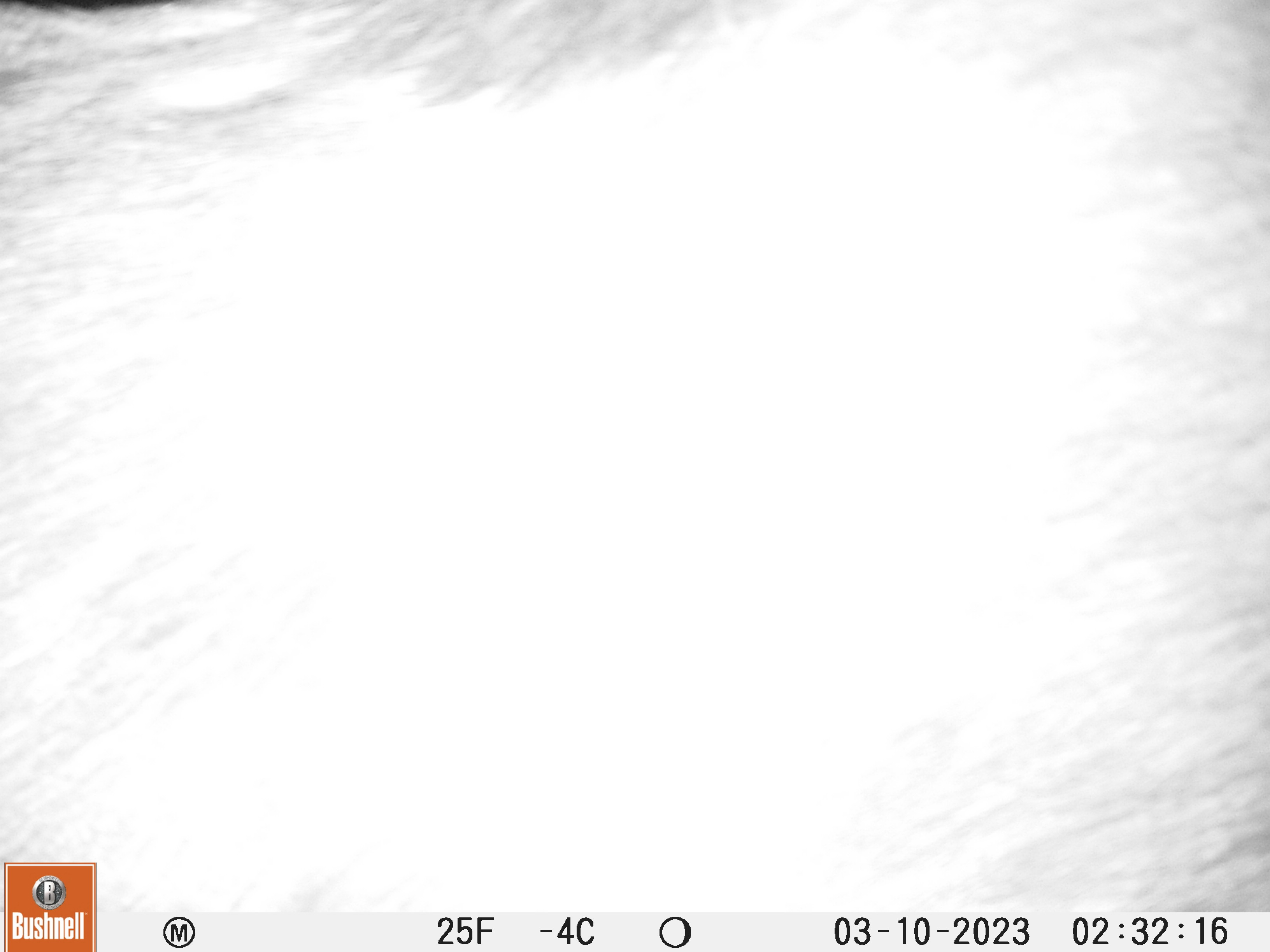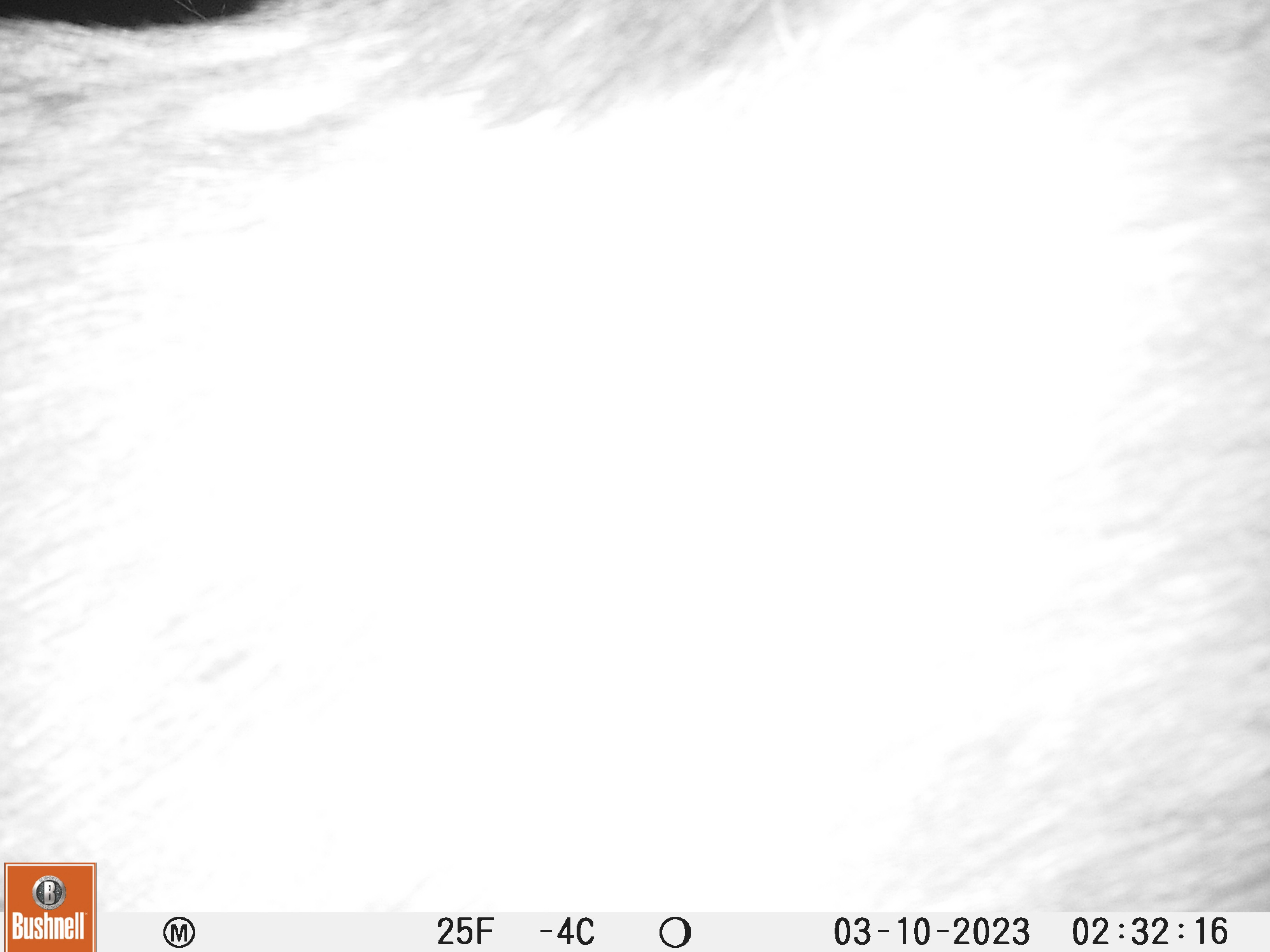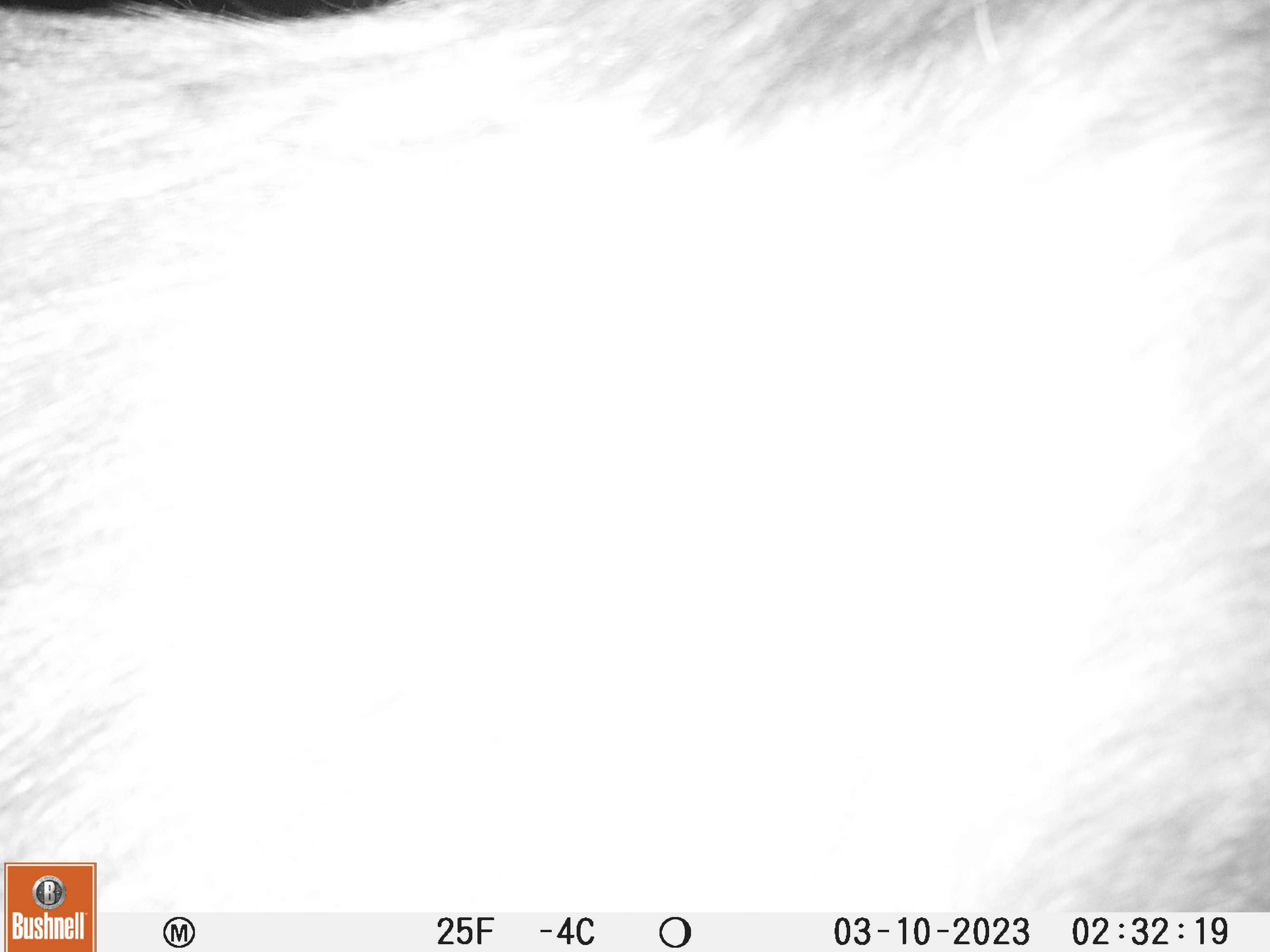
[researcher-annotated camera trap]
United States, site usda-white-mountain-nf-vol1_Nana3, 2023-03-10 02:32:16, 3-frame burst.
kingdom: Animalia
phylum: Chordata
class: Mammalia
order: Artiodactyla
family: Cervidae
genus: Alces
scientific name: Alces alces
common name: moose